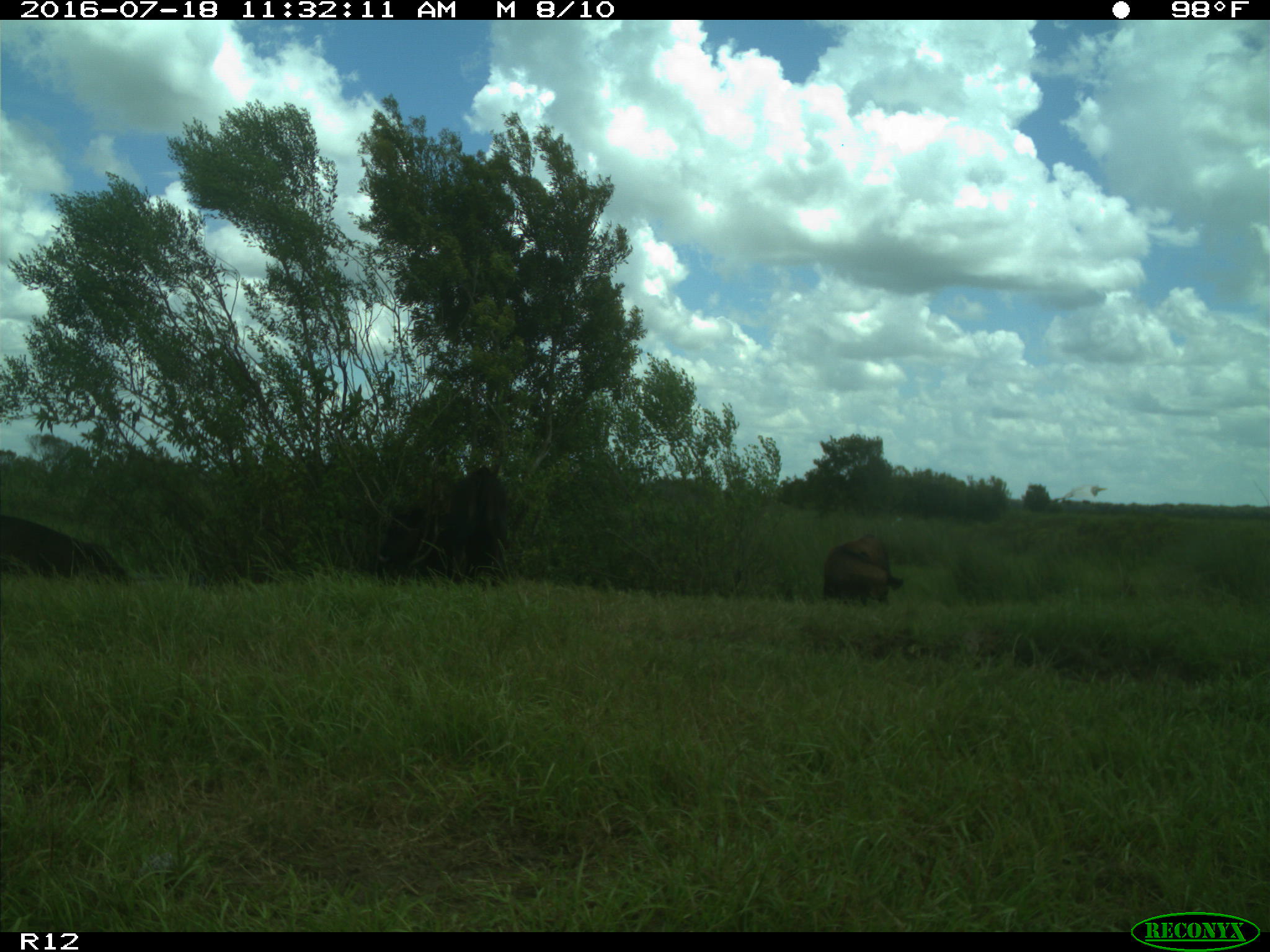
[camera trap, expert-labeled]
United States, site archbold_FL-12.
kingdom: Animalia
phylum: Chordata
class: Mammalia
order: Artiodactyla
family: Bovidae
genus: Bos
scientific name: Bos taurus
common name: domestic cow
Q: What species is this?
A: Bos taurus (domestic cow).